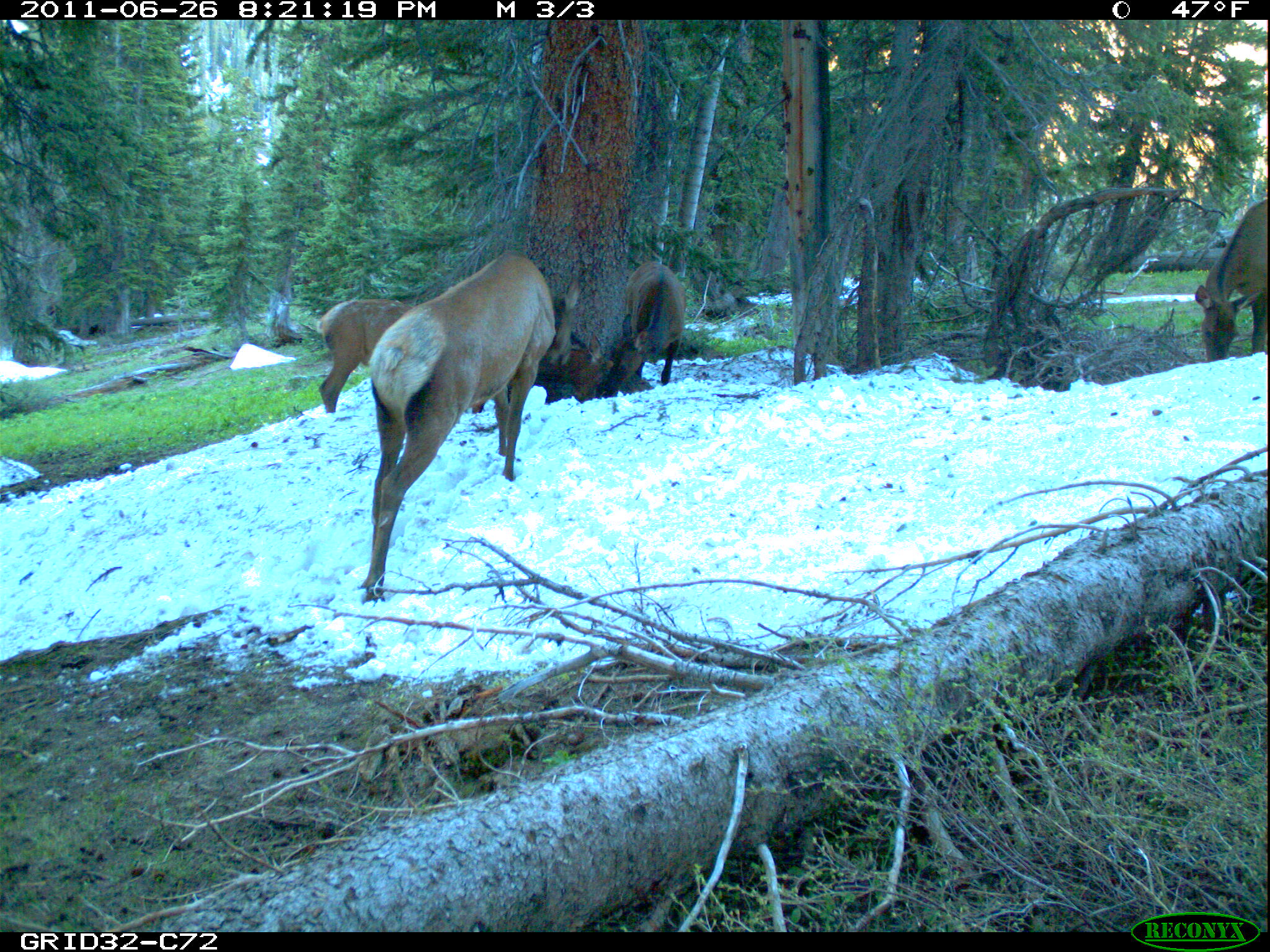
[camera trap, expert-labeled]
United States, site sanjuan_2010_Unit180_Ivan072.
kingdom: Animalia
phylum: Chordata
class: Mammalia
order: Artiodactyla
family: Cervidae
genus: Cervus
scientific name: Cervus elaphus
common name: red deer